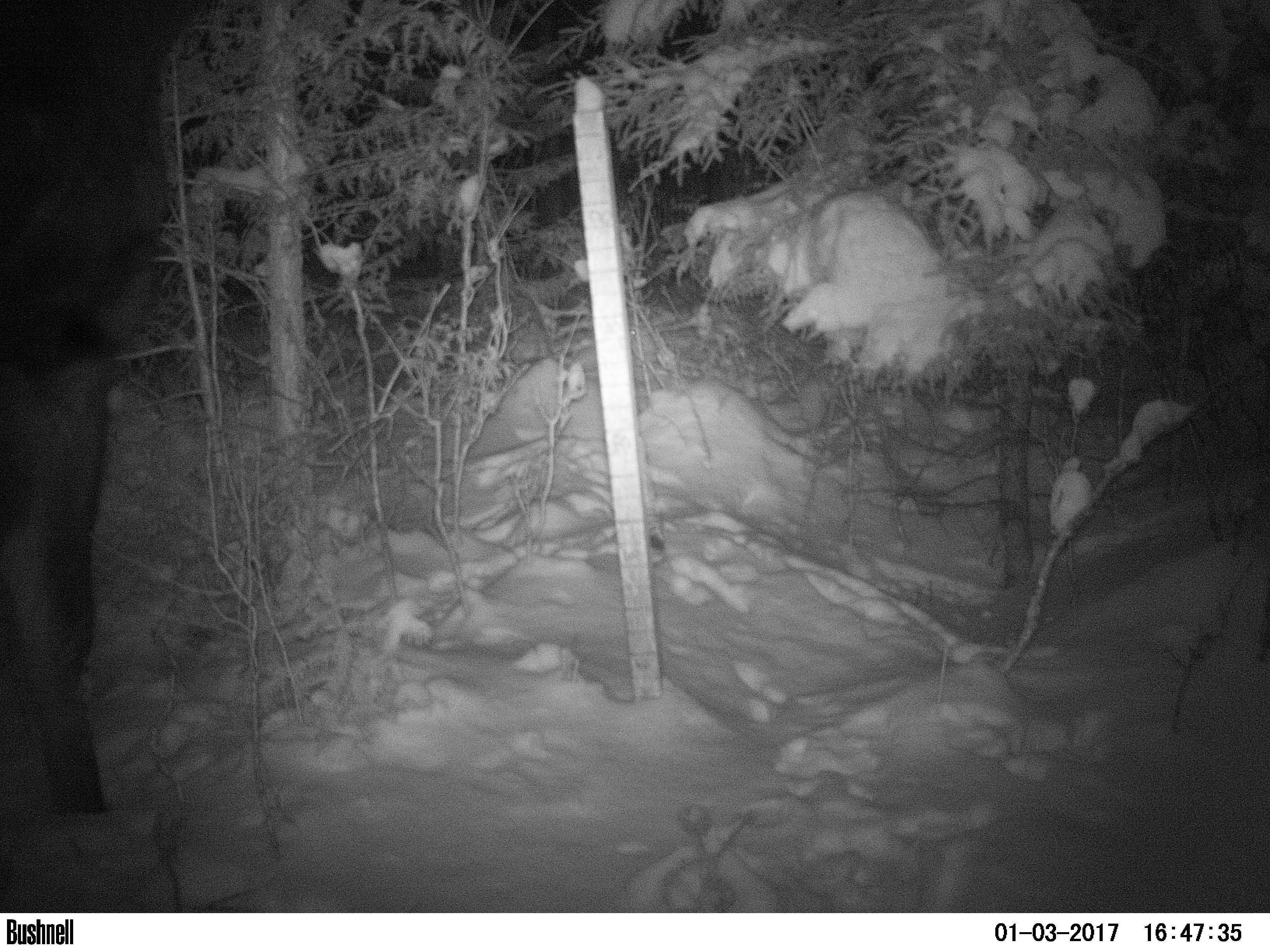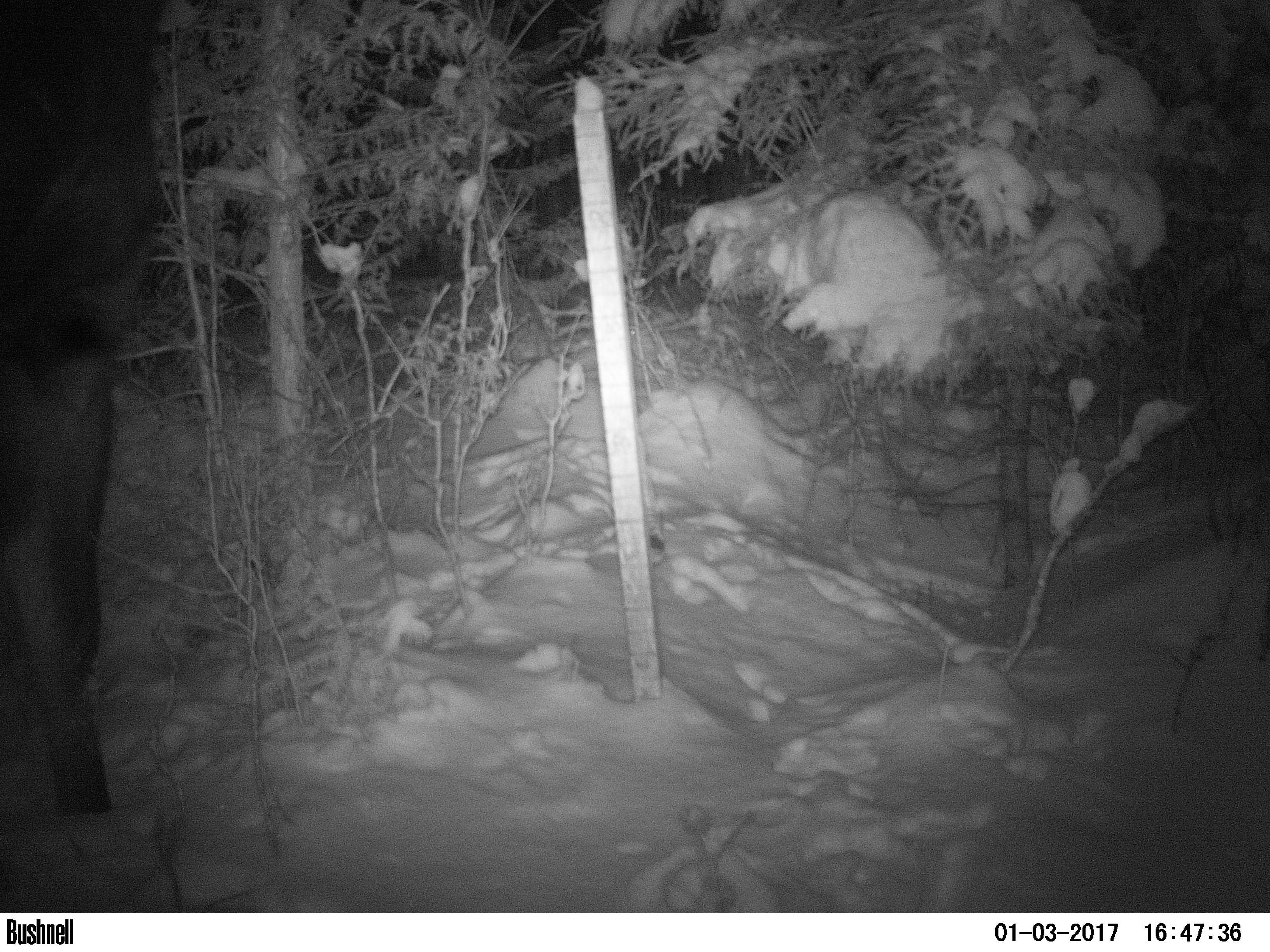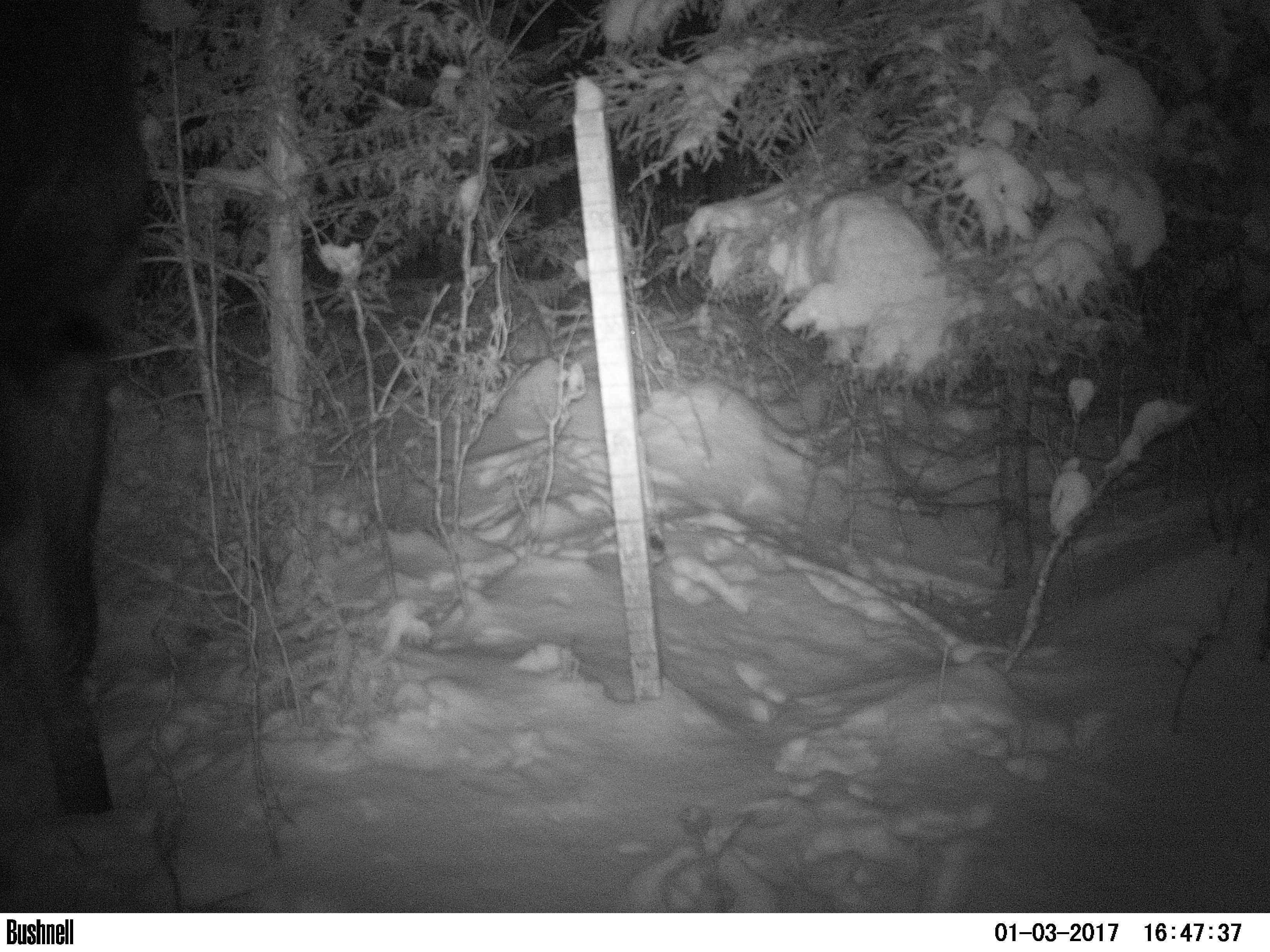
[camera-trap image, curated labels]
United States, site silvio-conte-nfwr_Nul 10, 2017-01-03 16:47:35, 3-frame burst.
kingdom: Animalia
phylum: Chordata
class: Mammalia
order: Artiodactyla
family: Cervidae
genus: Alces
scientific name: Alces alces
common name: moose